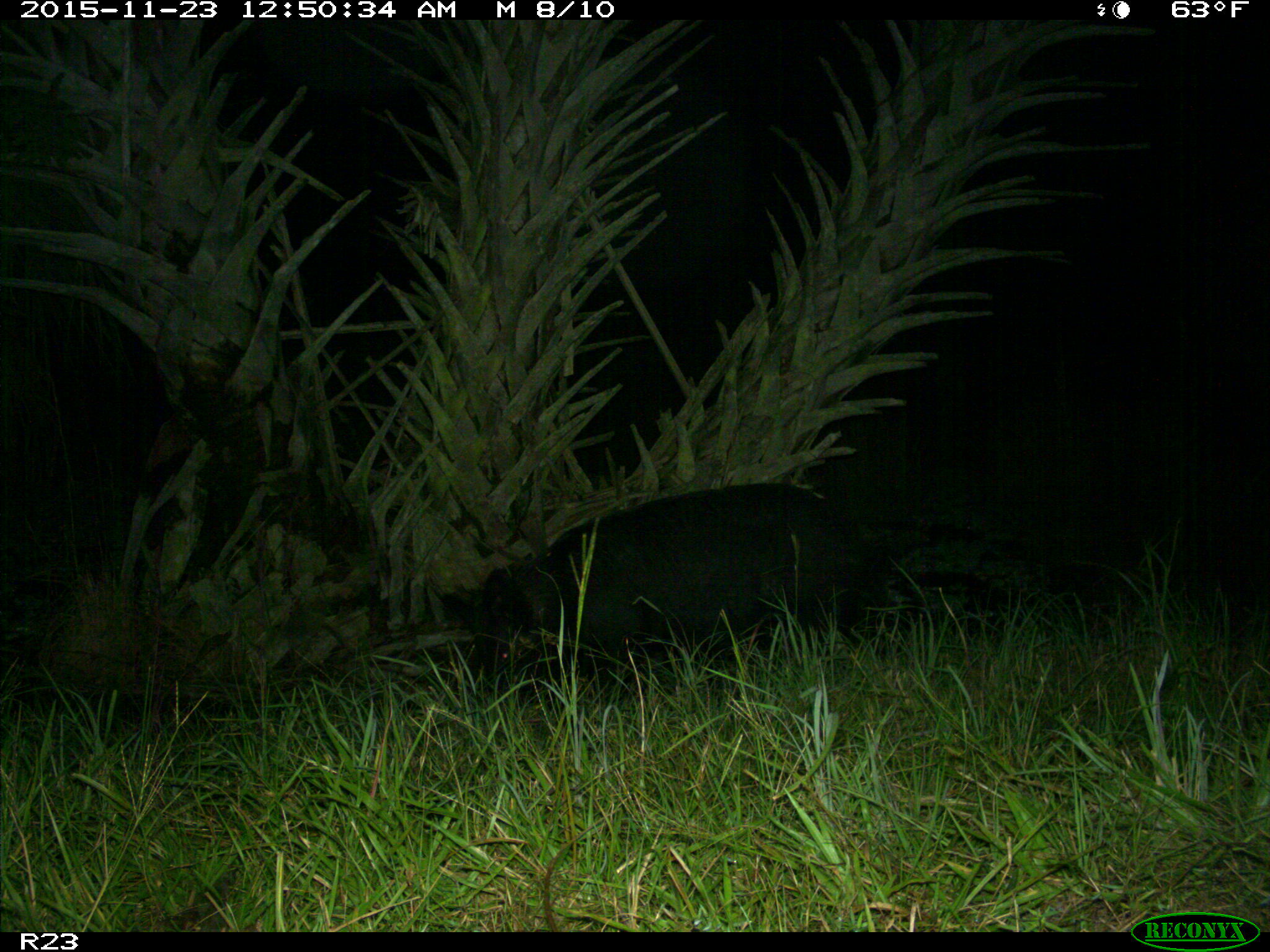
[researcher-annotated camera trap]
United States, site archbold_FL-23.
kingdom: Animalia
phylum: Chordata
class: Mammalia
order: Artiodactyla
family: Suidae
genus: Sus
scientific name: Sus scrofa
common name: wild boar